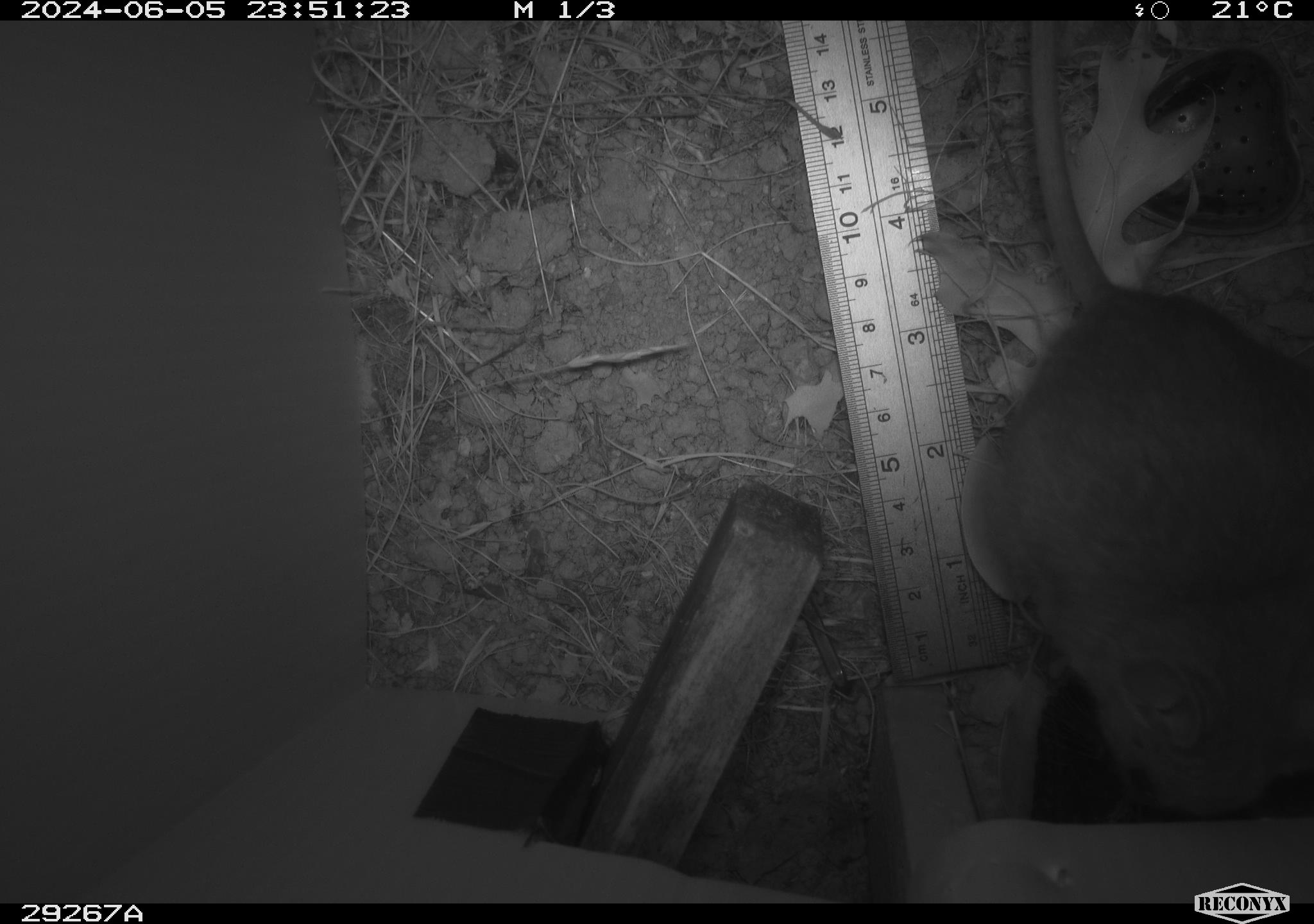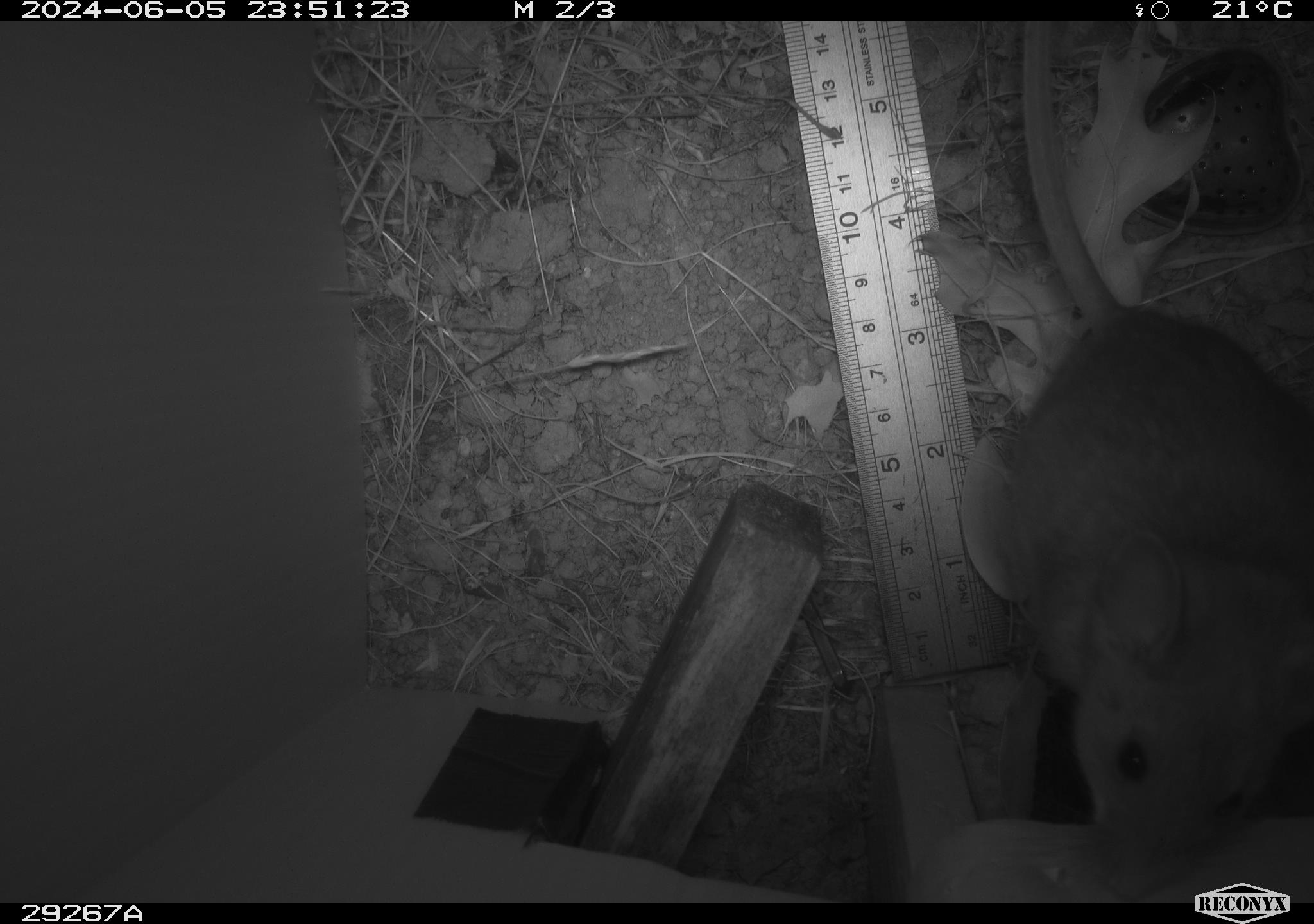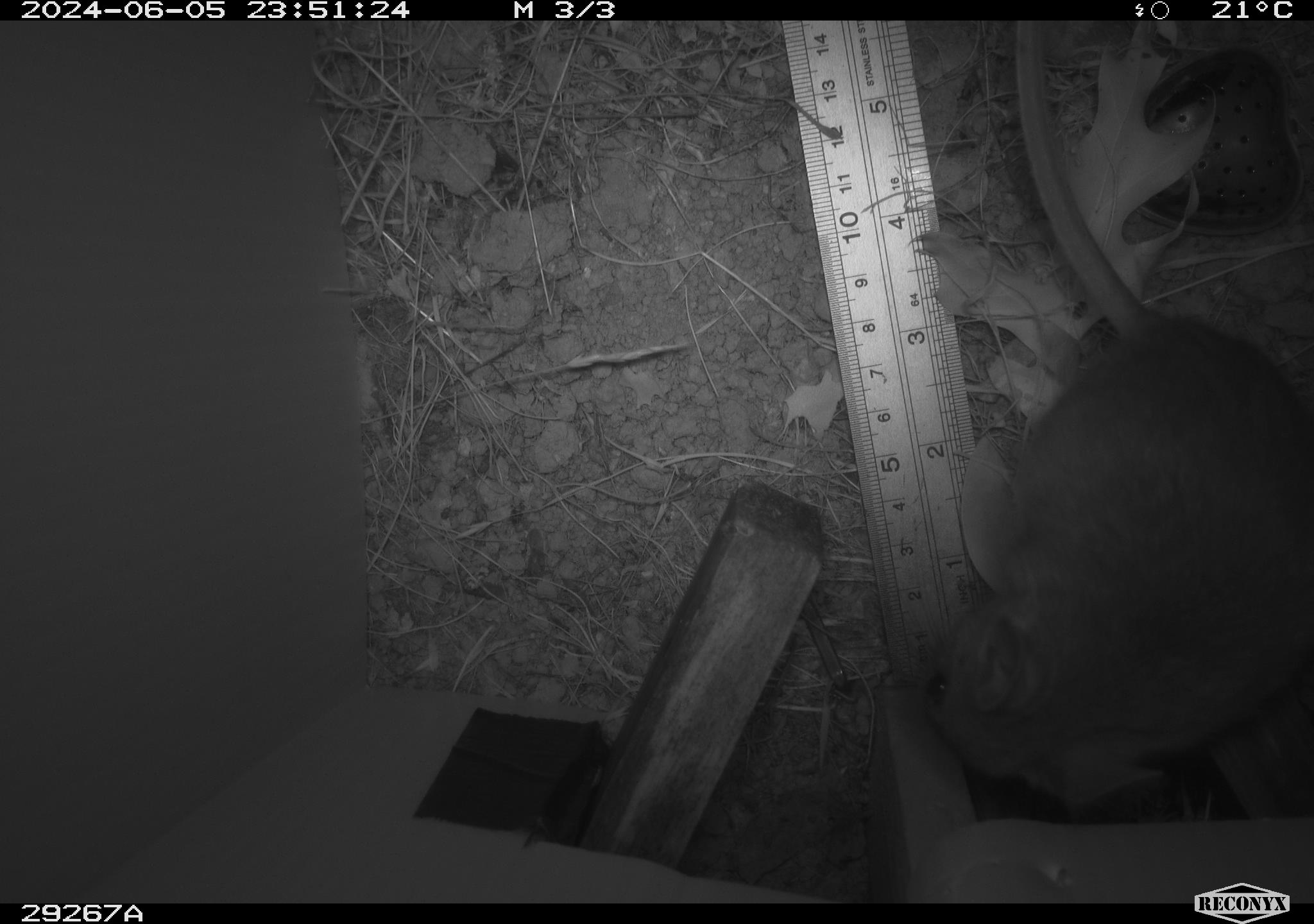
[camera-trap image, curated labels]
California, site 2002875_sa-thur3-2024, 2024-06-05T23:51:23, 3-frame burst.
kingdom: Animalia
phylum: Chordata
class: Mammalia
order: Rodentia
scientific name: Rodentia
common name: rodent